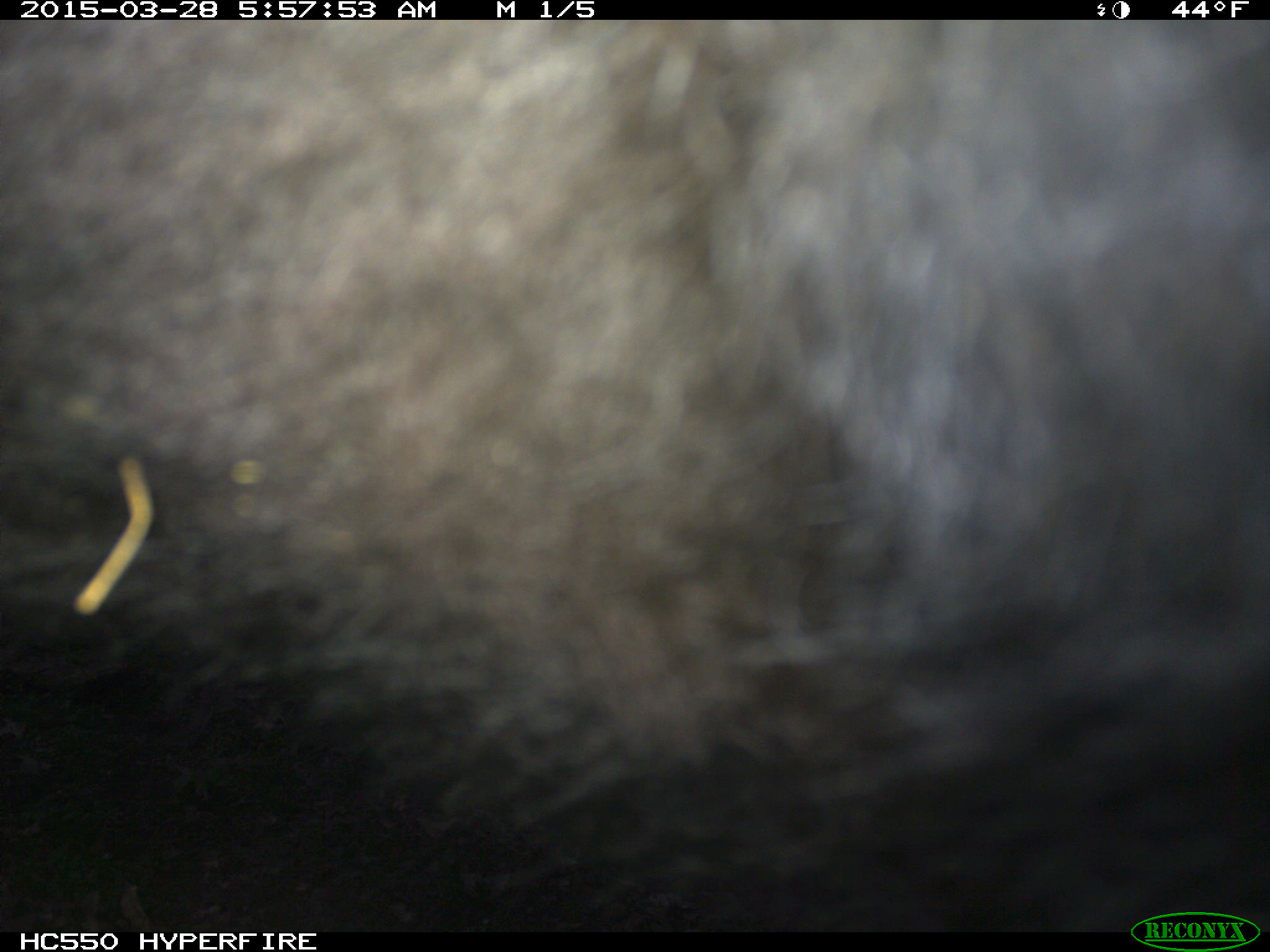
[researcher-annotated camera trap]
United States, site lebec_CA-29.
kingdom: Animalia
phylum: Chordata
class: Mammalia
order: Artiodactyla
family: Bovidae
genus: Bos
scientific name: Bos taurus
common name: domestic cow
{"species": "Bos taurus (domestic cow)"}